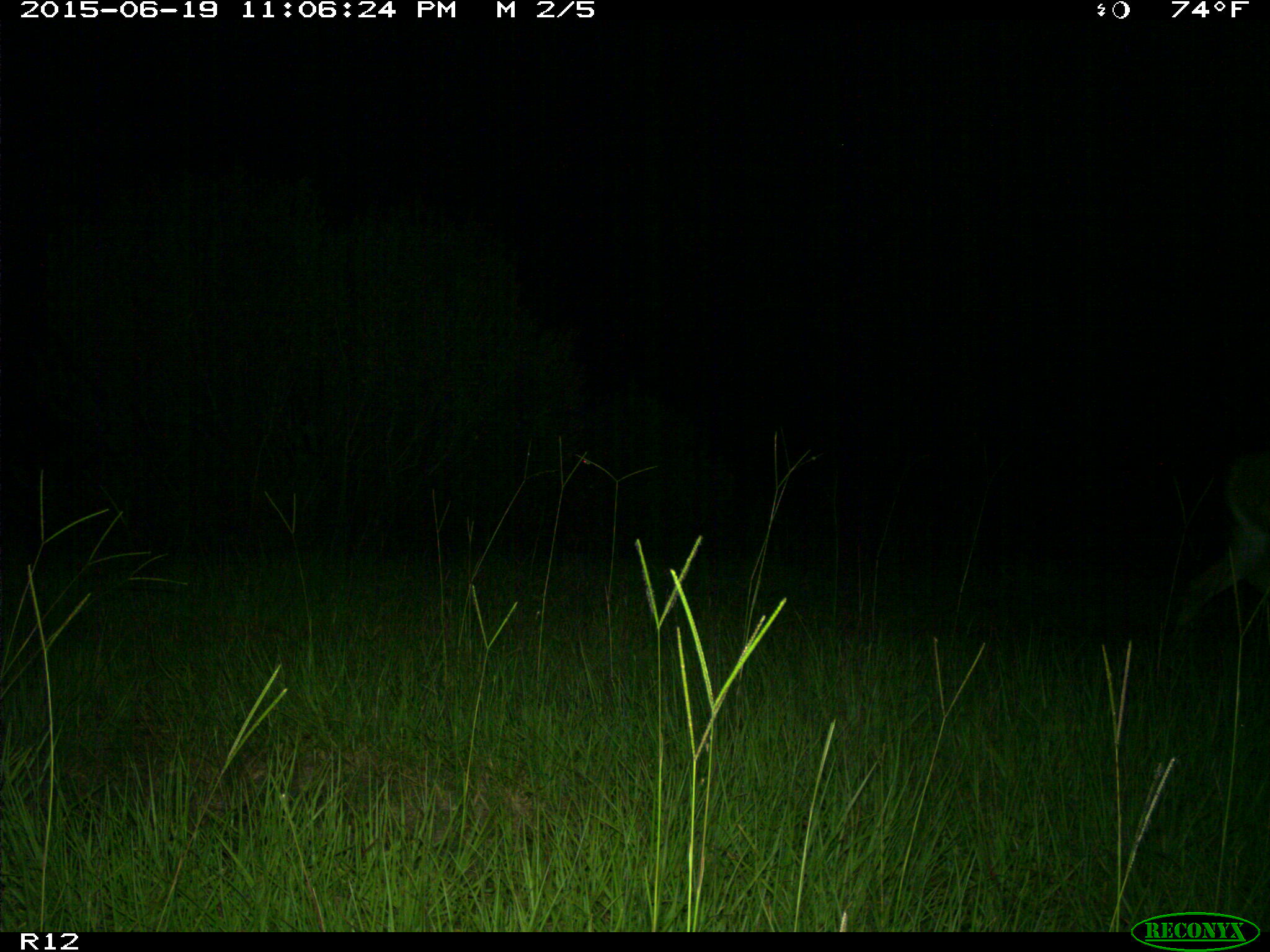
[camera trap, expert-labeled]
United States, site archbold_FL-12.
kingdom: Animalia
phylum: Chordata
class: Mammalia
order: Artiodactyla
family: Cervidae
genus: Odocoileus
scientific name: Odocoileus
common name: deer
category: unidentified deer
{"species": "unidentified deer (deer) (Odocoileus)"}